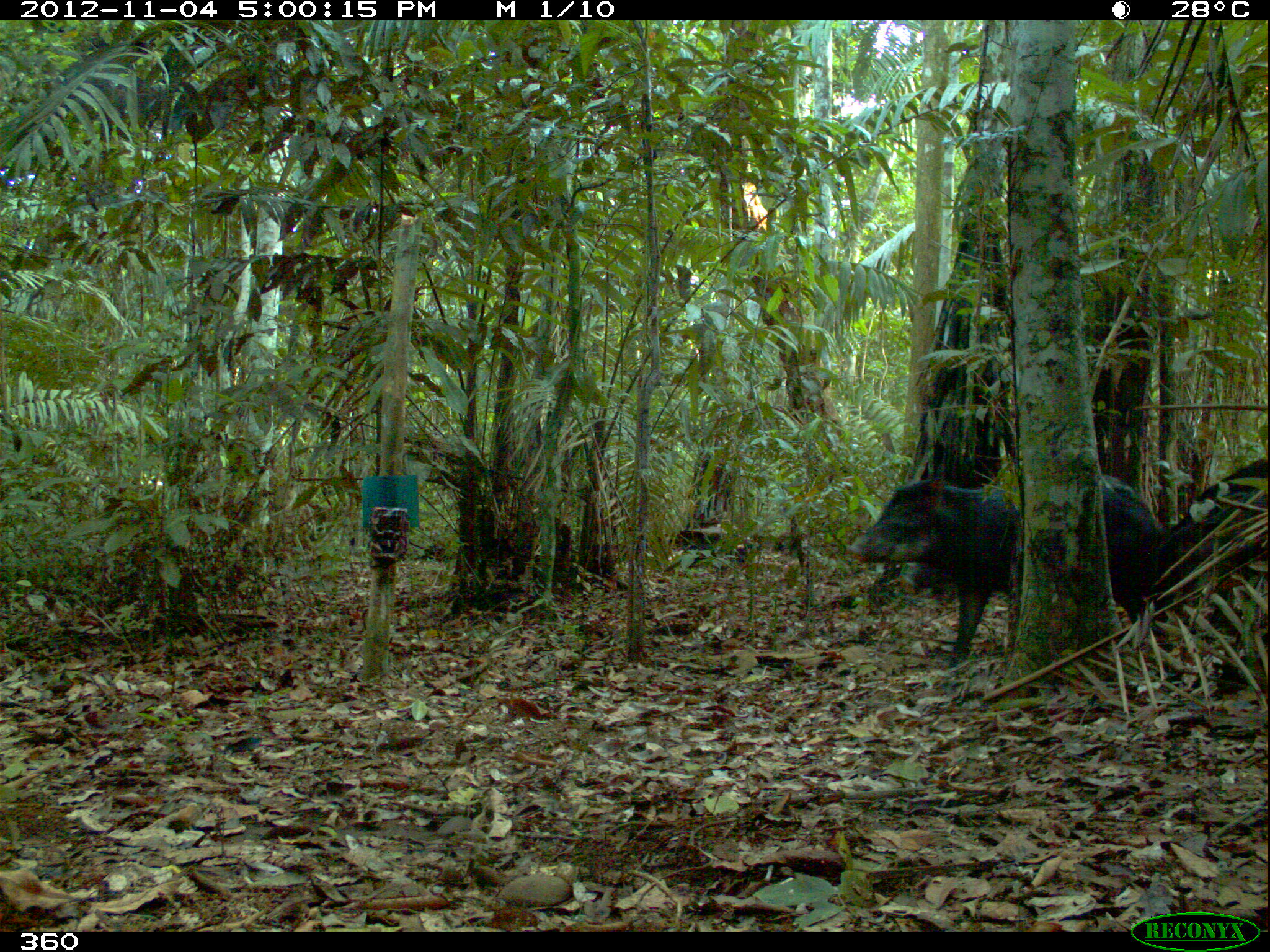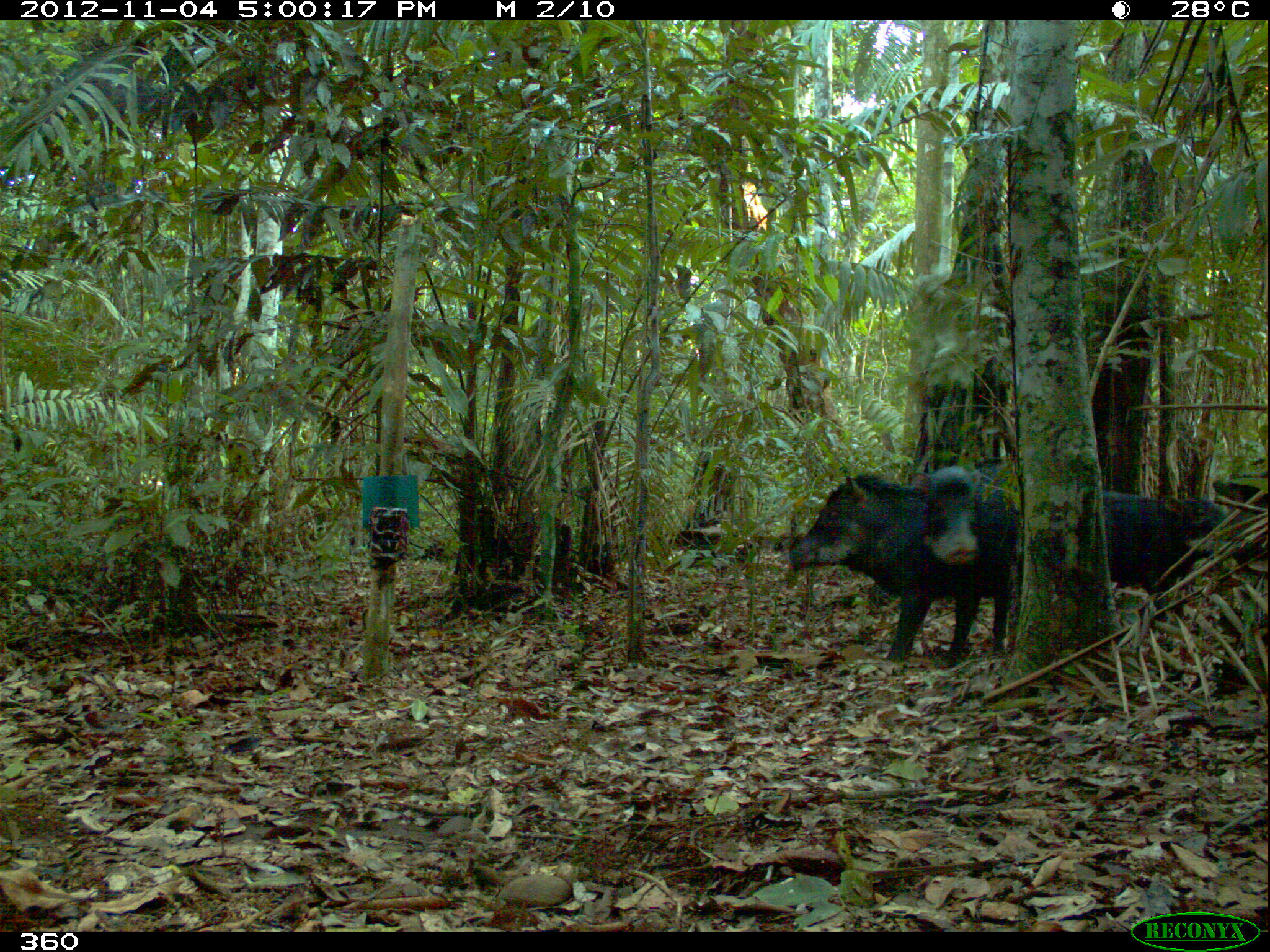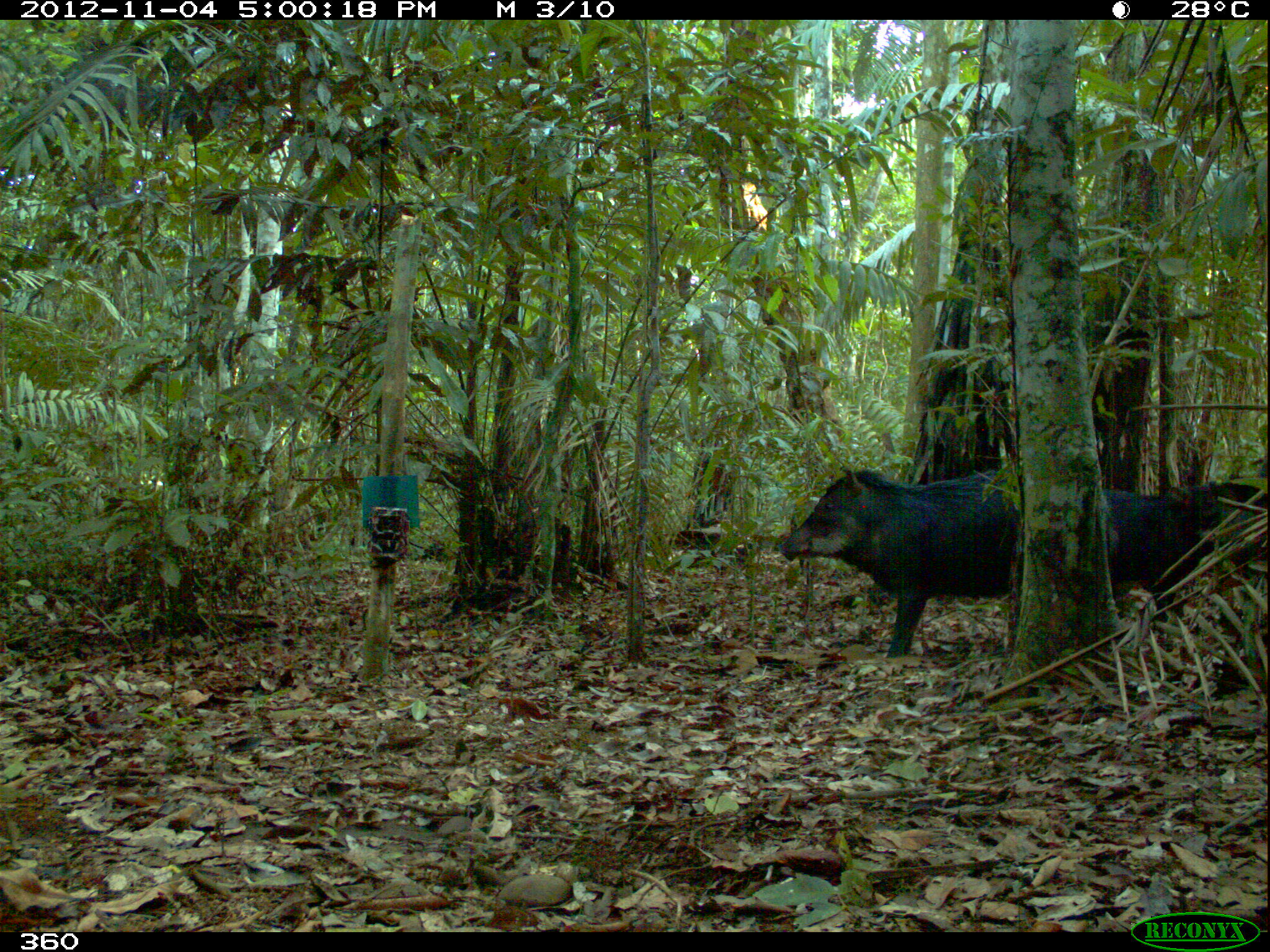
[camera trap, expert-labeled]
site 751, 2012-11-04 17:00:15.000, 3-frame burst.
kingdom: Animalia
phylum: Chordata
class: Mammalia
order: Artiodactyla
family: Tayassuidae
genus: Tayassu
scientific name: Tayassu pecari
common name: white-lipped peccary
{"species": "Tayassu pecari (white-lipped peccary)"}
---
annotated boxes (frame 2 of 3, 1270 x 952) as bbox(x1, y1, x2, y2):
tayassu pecari: bbox(781, 453, 1011, 666); bbox(880, 454, 1021, 667); bbox(1099, 486, 1252, 625)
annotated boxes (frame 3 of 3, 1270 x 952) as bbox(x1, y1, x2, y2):
tayassu pecari: bbox(774, 466, 1020, 660); bbox(1091, 483, 1217, 635); bbox(1204, 481, 1267, 565)